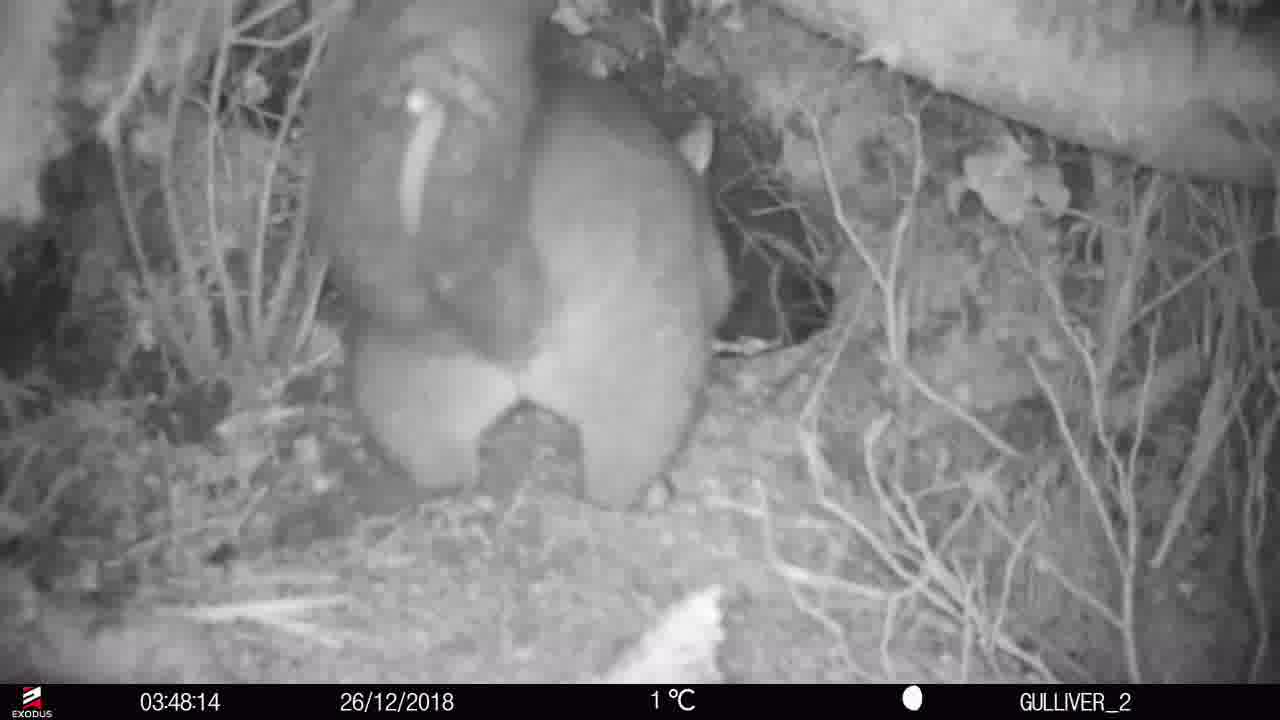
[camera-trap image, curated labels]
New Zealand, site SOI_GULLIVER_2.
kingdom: Animalia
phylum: Chordata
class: Mammalia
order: Diprotodontia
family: Phalangeridae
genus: Trichosurus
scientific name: Trichosurus vulpecula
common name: common brushtail possum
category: possum